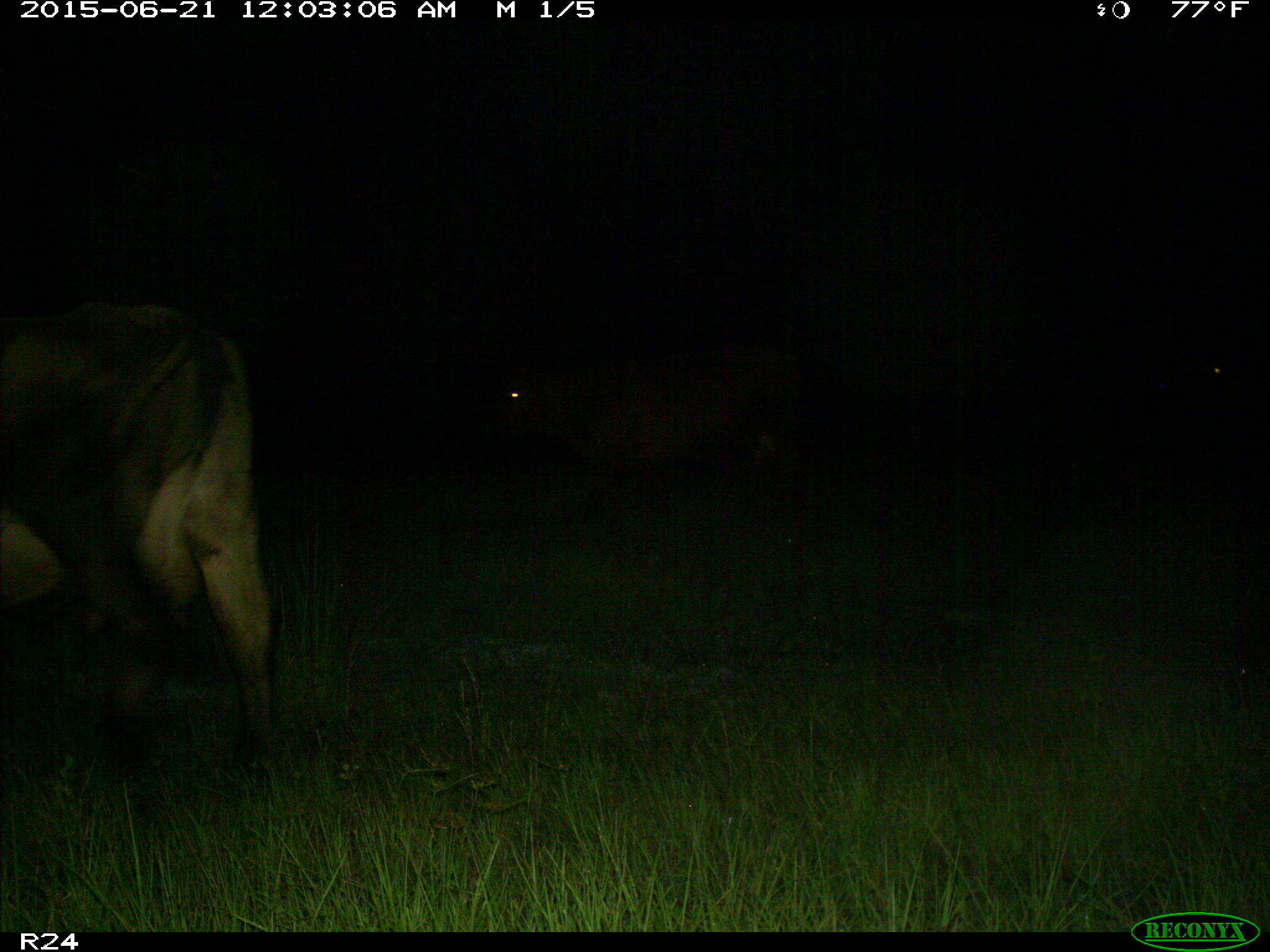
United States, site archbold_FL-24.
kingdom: Animalia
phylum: Chordata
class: Mammalia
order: Artiodactyla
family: Bovidae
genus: Bos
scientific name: Bos taurus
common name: domestic cow